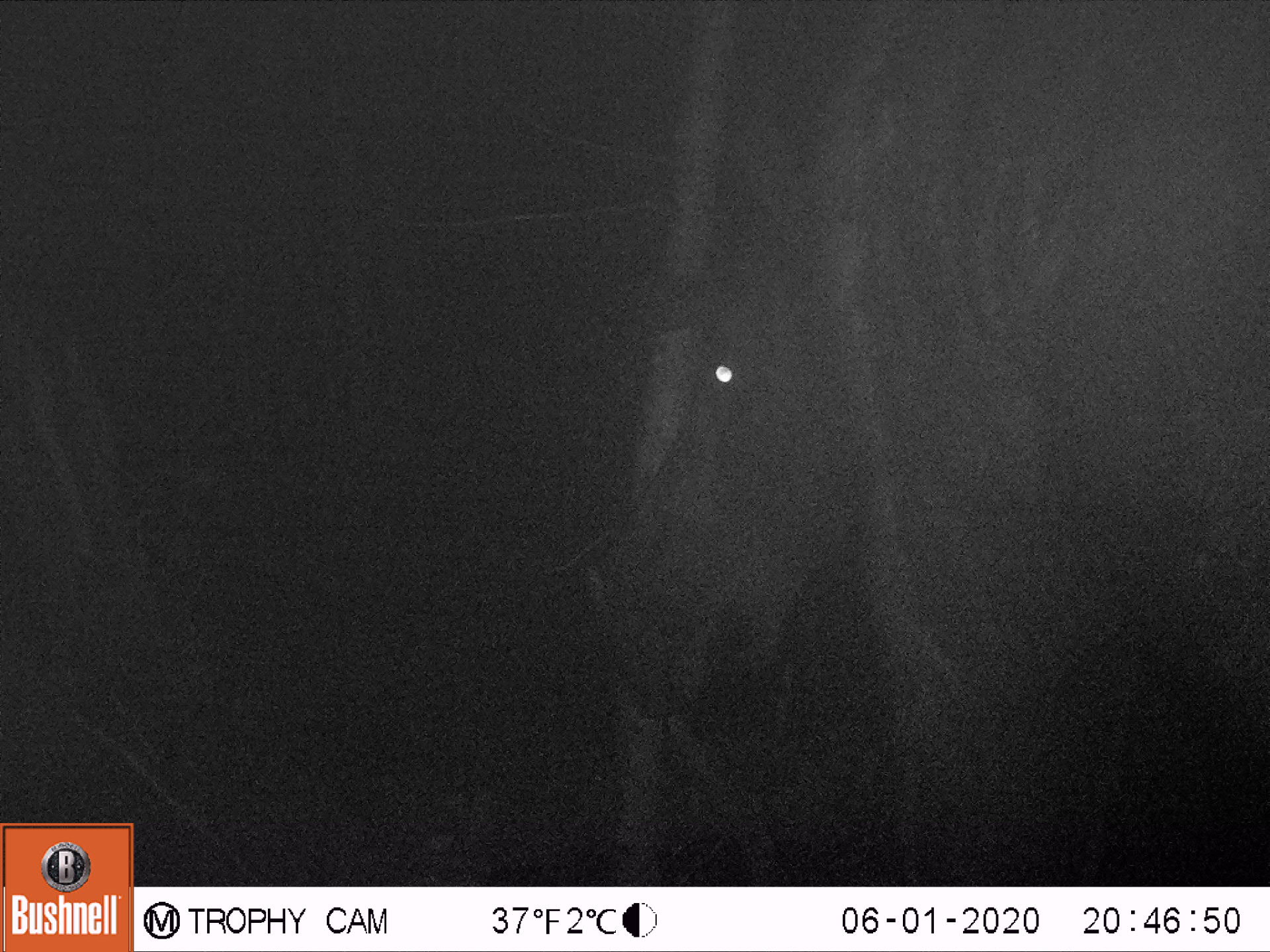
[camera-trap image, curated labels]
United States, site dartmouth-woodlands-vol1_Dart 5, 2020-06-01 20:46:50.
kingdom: Animalia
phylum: Chordata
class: Mammalia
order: Artiodactyla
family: Cervidae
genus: Alces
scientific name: Alces alces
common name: moose